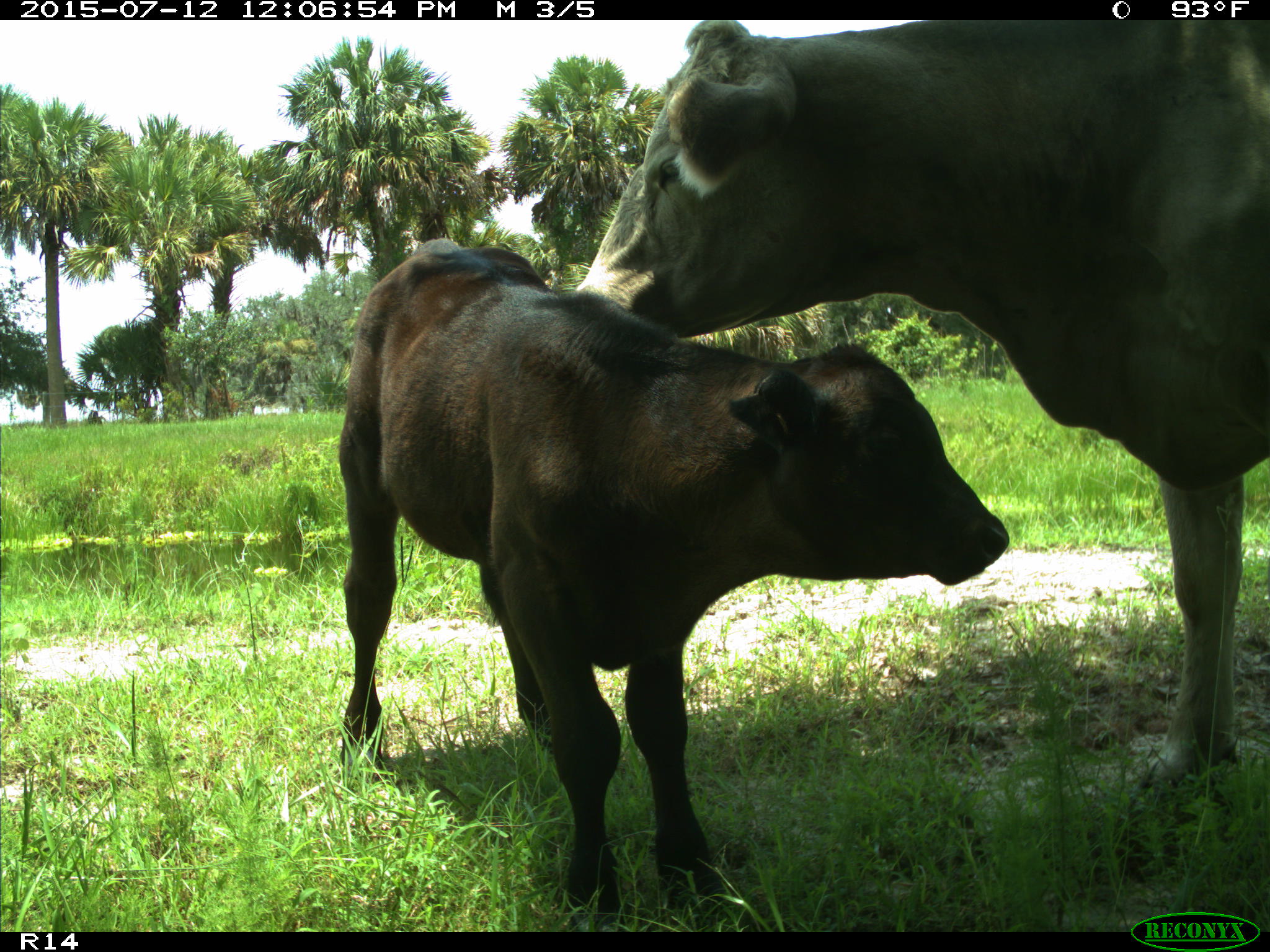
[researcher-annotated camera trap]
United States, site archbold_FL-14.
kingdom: Animalia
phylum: Chordata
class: Mammalia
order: Artiodactyla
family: Bovidae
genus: Bos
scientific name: Bos taurus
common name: domestic cow